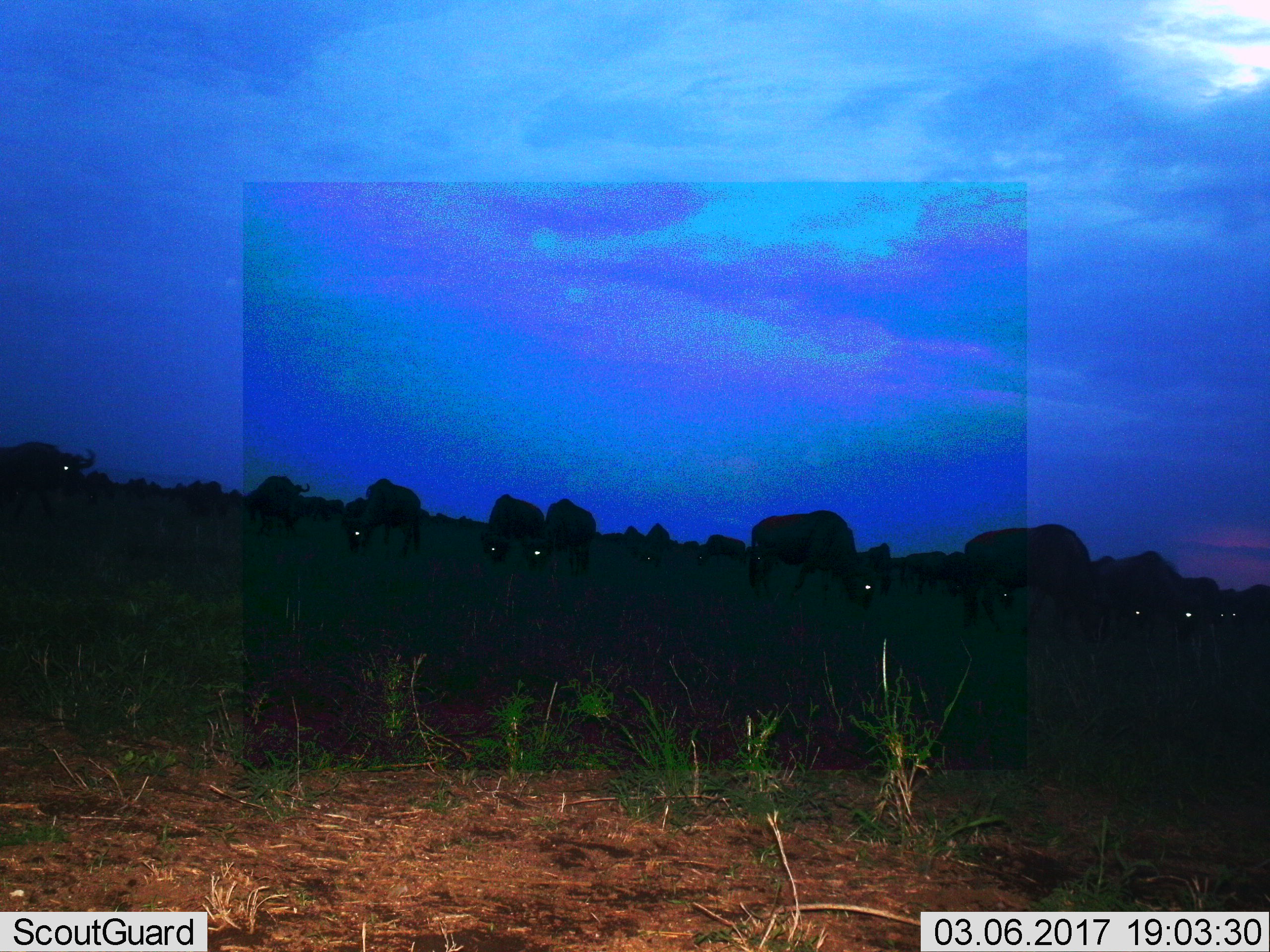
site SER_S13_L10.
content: unidentified animal